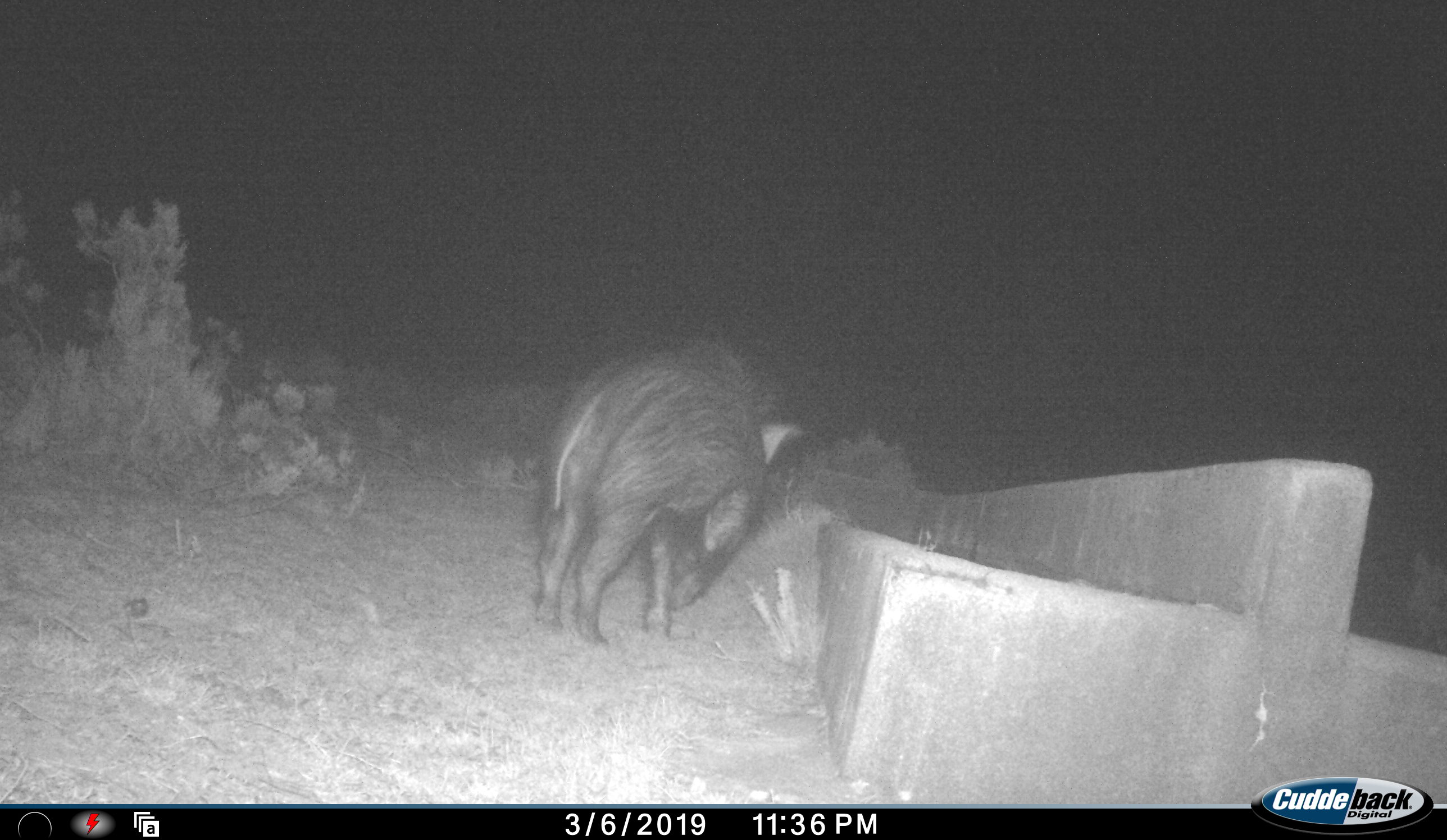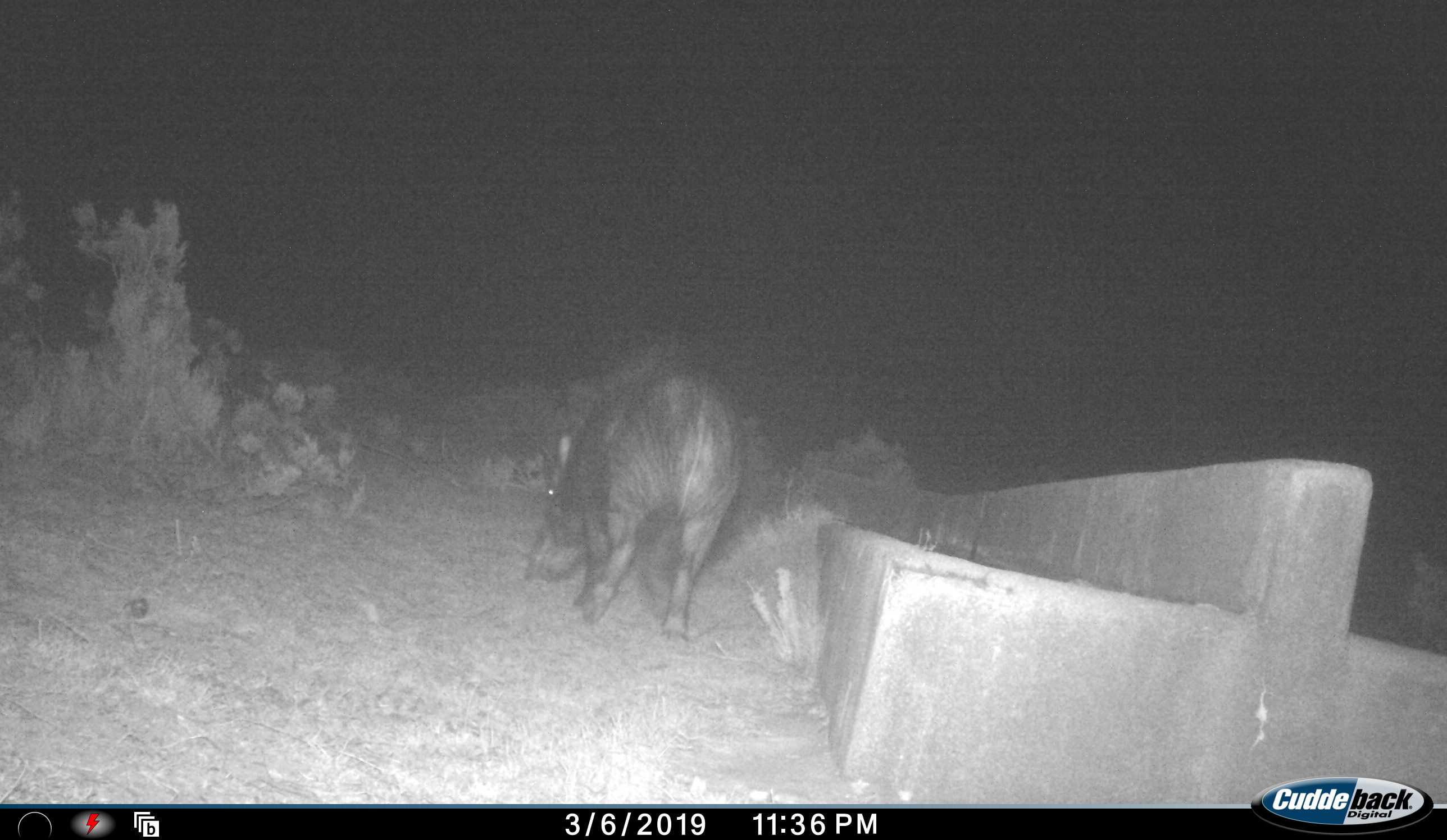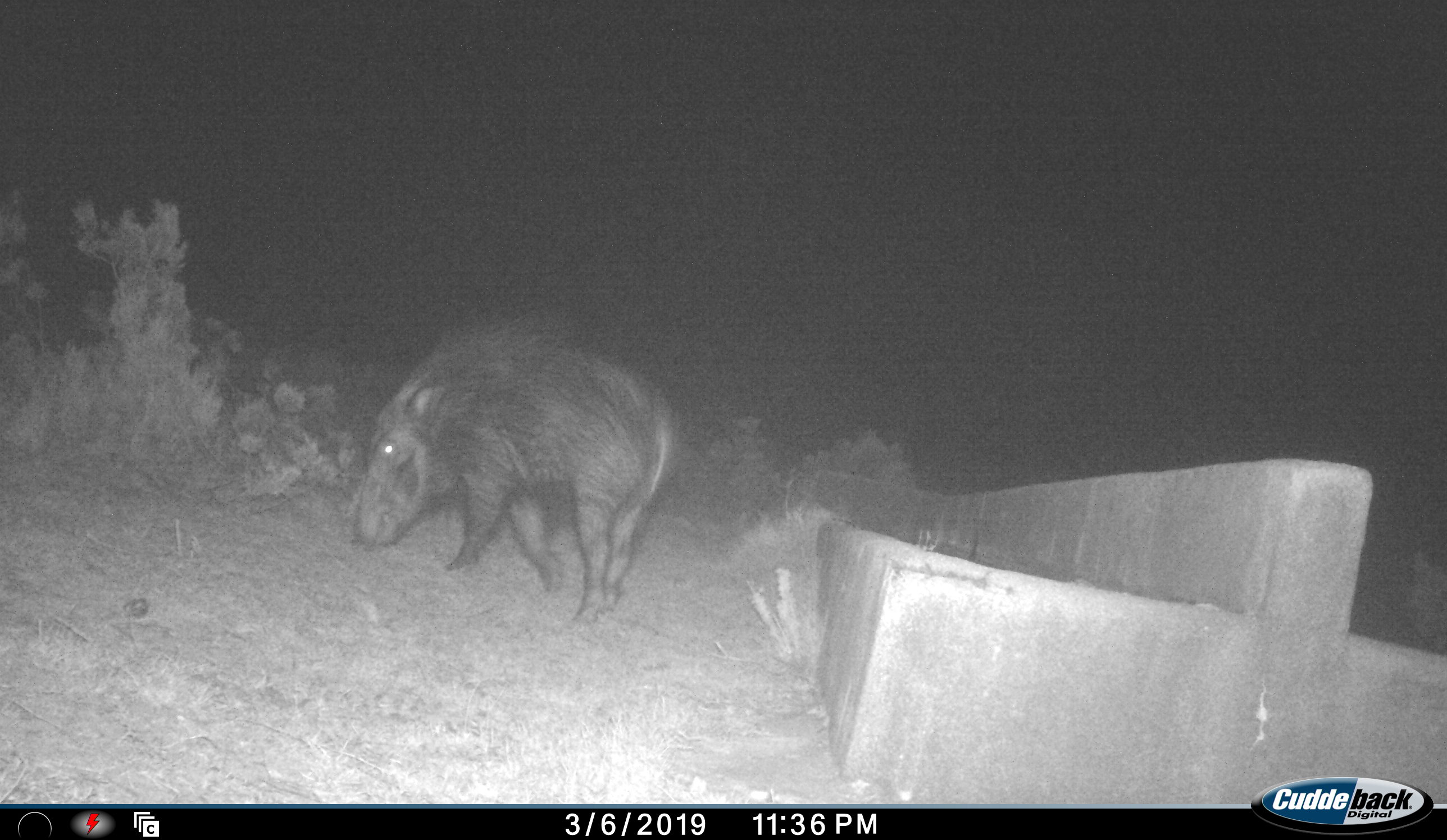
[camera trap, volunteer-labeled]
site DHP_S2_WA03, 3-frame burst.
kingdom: Animalia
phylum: Chordata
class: Mammalia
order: Artiodactyla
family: Suidae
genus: Potamochoerus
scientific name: Potamochoerus larvatus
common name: bushpig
Bushpig (Potamochoerus larvatus), count 1. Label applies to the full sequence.